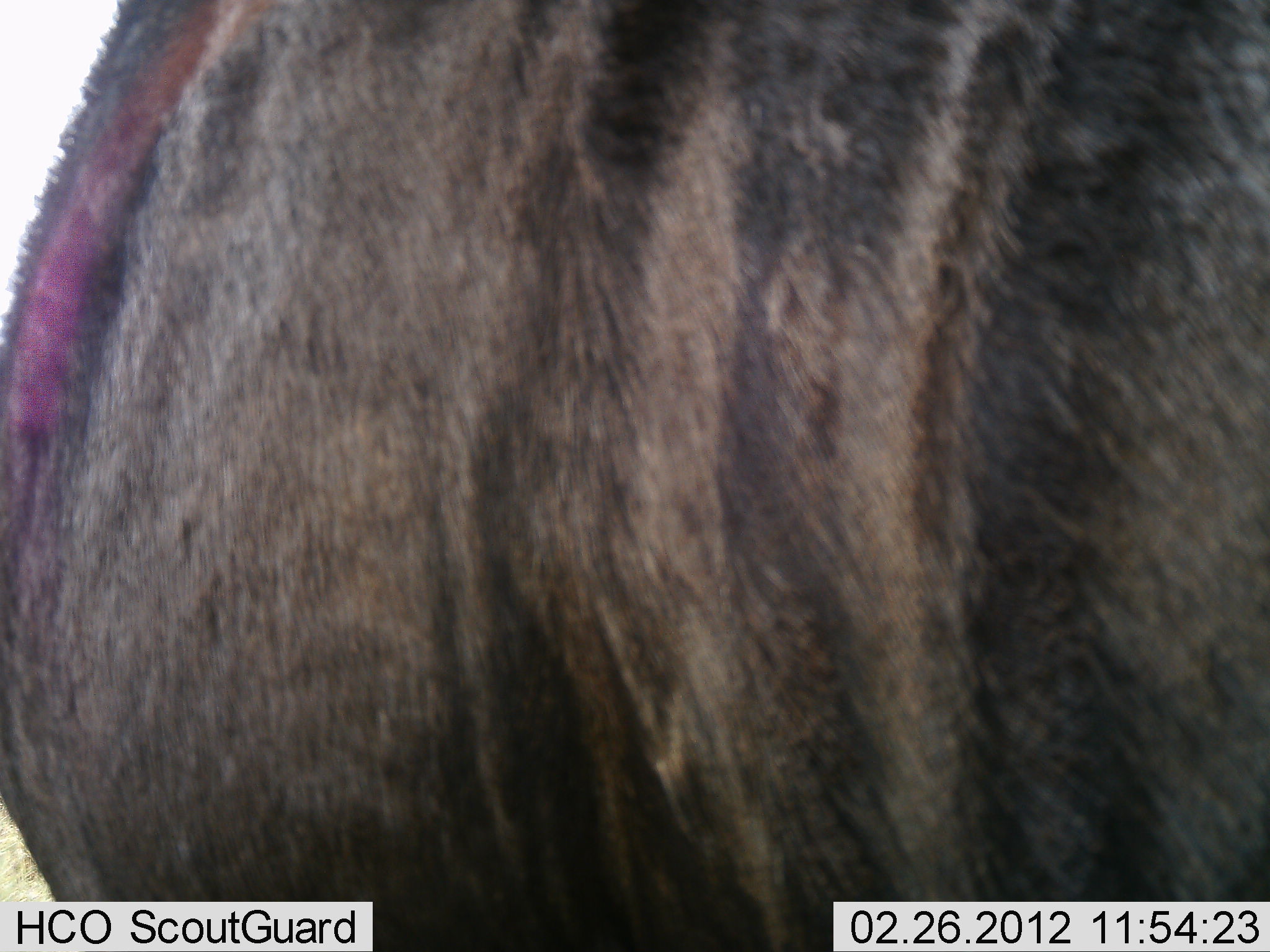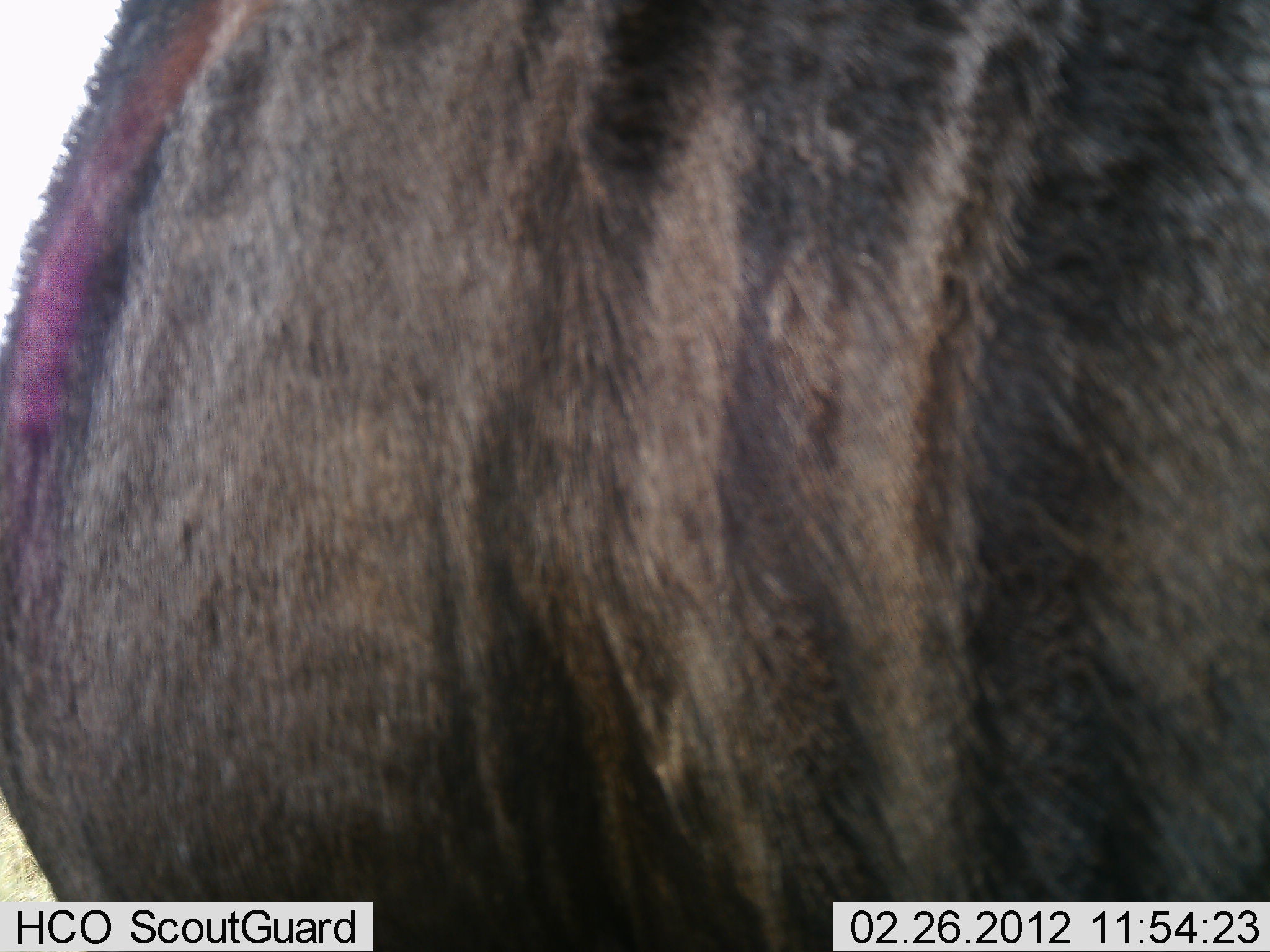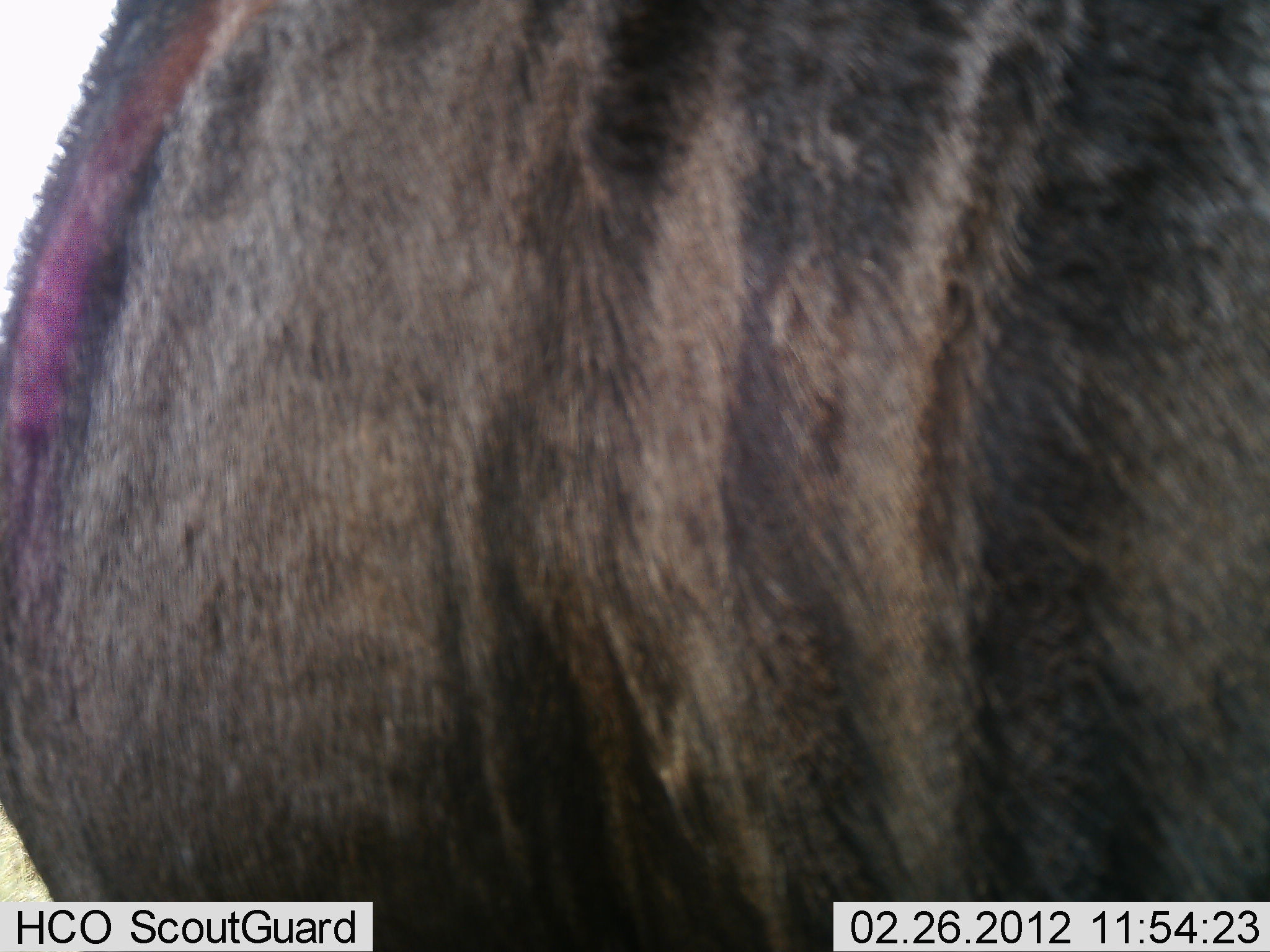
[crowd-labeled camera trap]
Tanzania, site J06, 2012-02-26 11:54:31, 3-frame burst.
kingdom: Animalia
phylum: Chordata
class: Mammalia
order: Artiodactyla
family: Bovidae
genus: Connochaetes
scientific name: Connochaetes taurinus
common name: blue wildebeest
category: wildebeest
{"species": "wildebeest (blue wildebeest) (Connochaetes taurinus)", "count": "1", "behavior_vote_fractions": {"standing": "100%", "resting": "0%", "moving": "0%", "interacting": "0%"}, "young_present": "0%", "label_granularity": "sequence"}